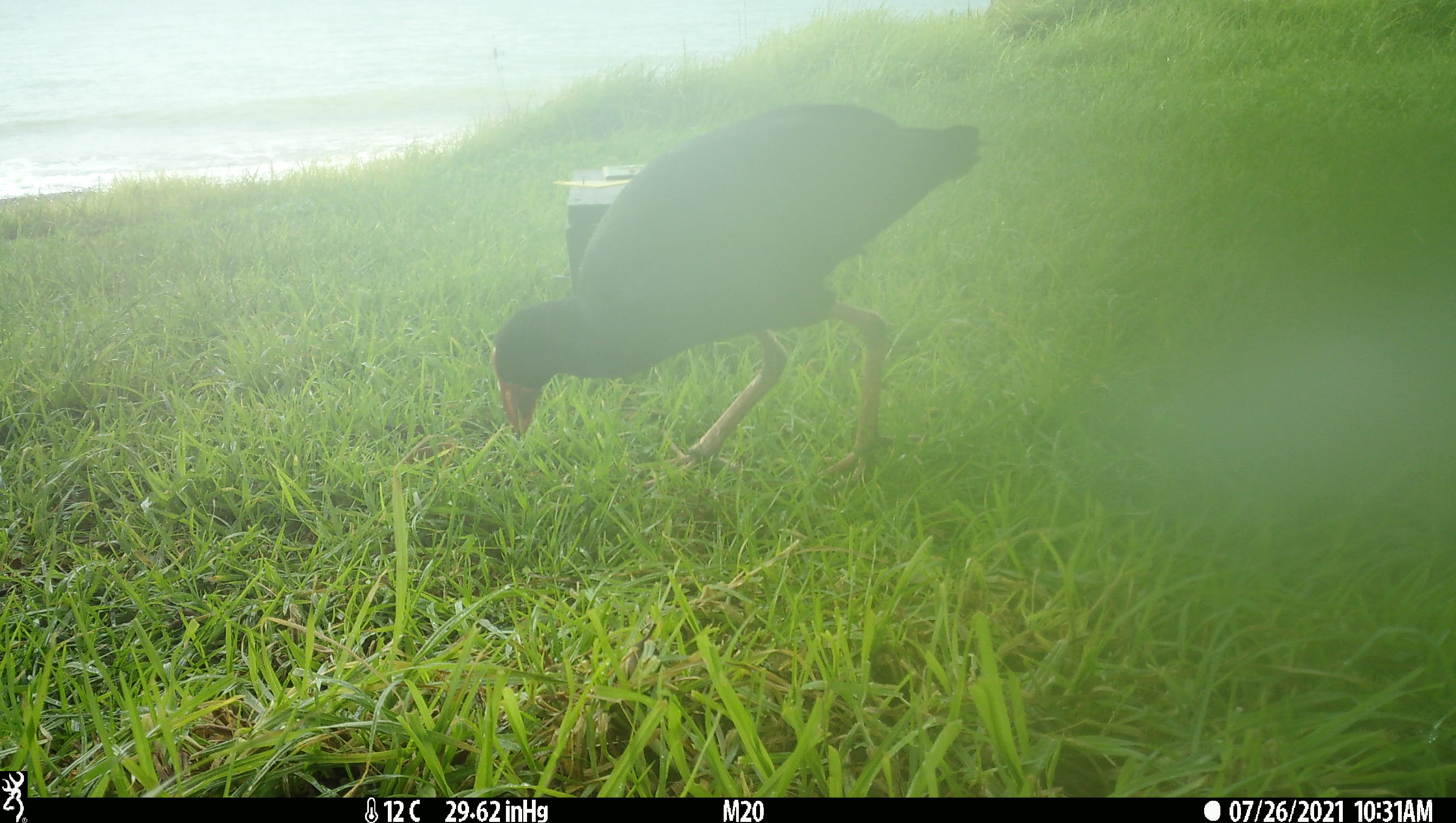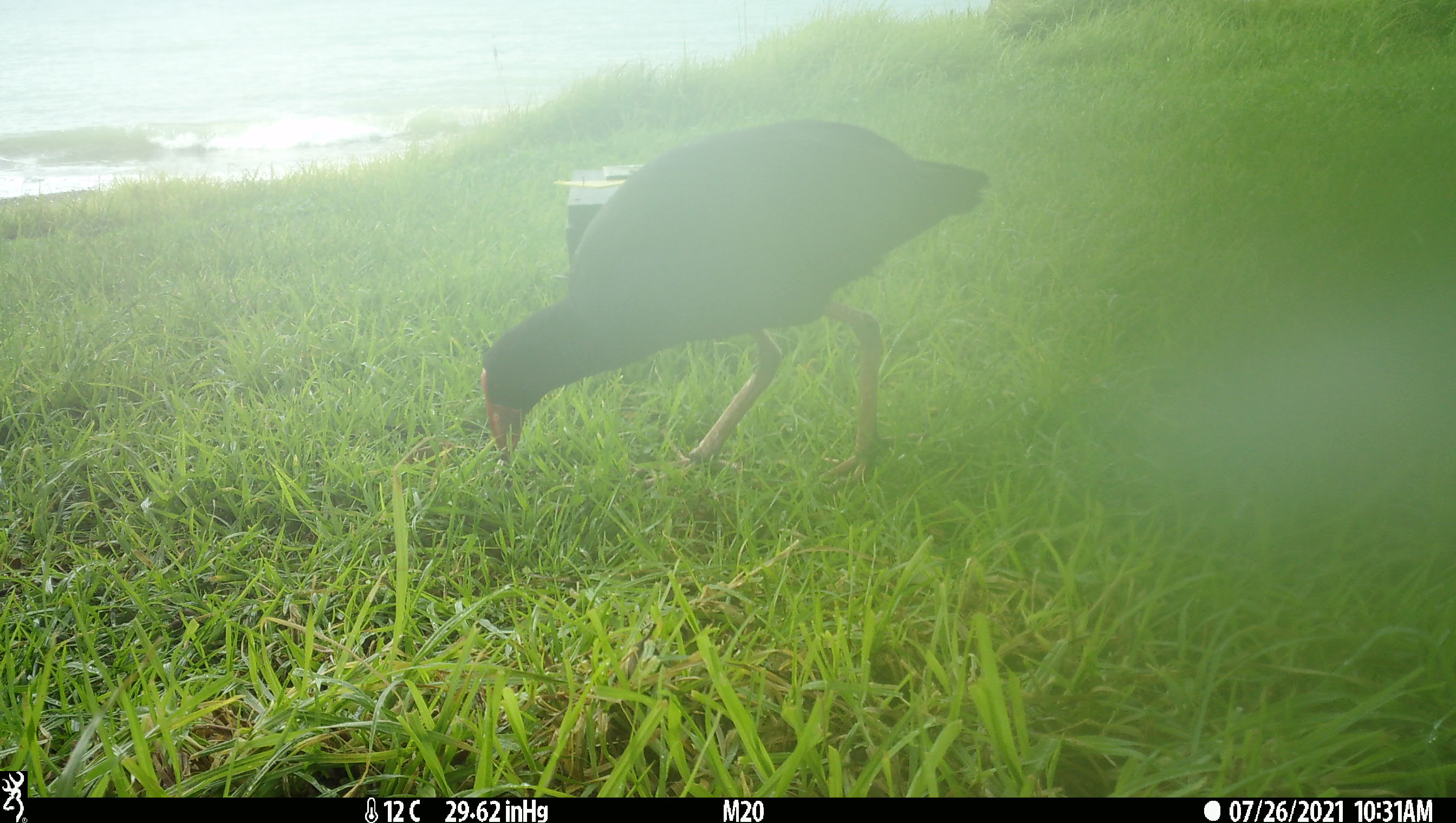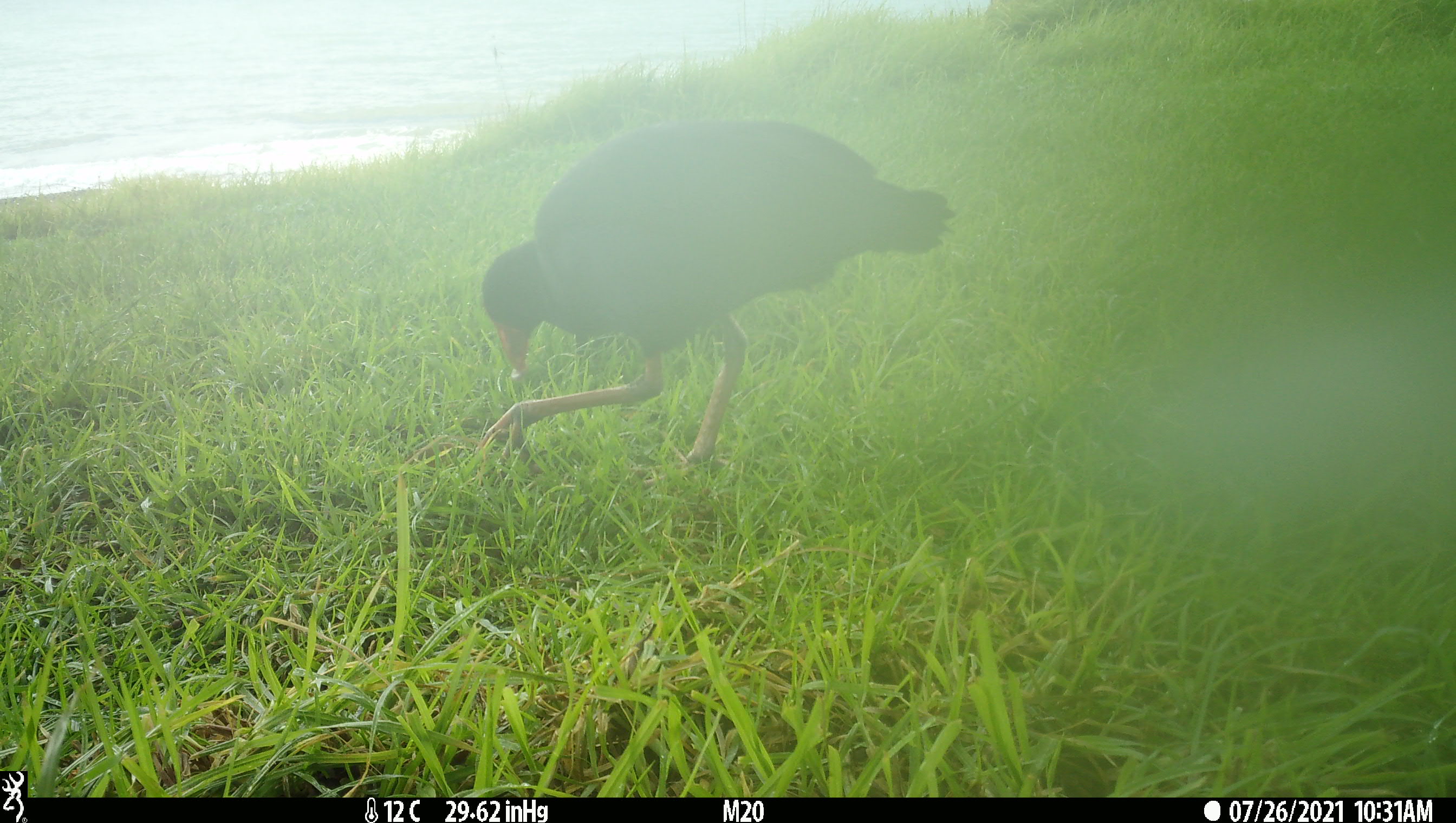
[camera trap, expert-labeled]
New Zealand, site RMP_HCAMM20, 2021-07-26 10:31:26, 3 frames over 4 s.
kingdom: Animalia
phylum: Chordata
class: Aves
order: Gruiformes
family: Rallidae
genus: Porphyrio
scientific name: Porphyrio melanotus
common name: australasian swamphen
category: pukeko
Pukeko (australasian swamphen) (Porphyrio melanotus).